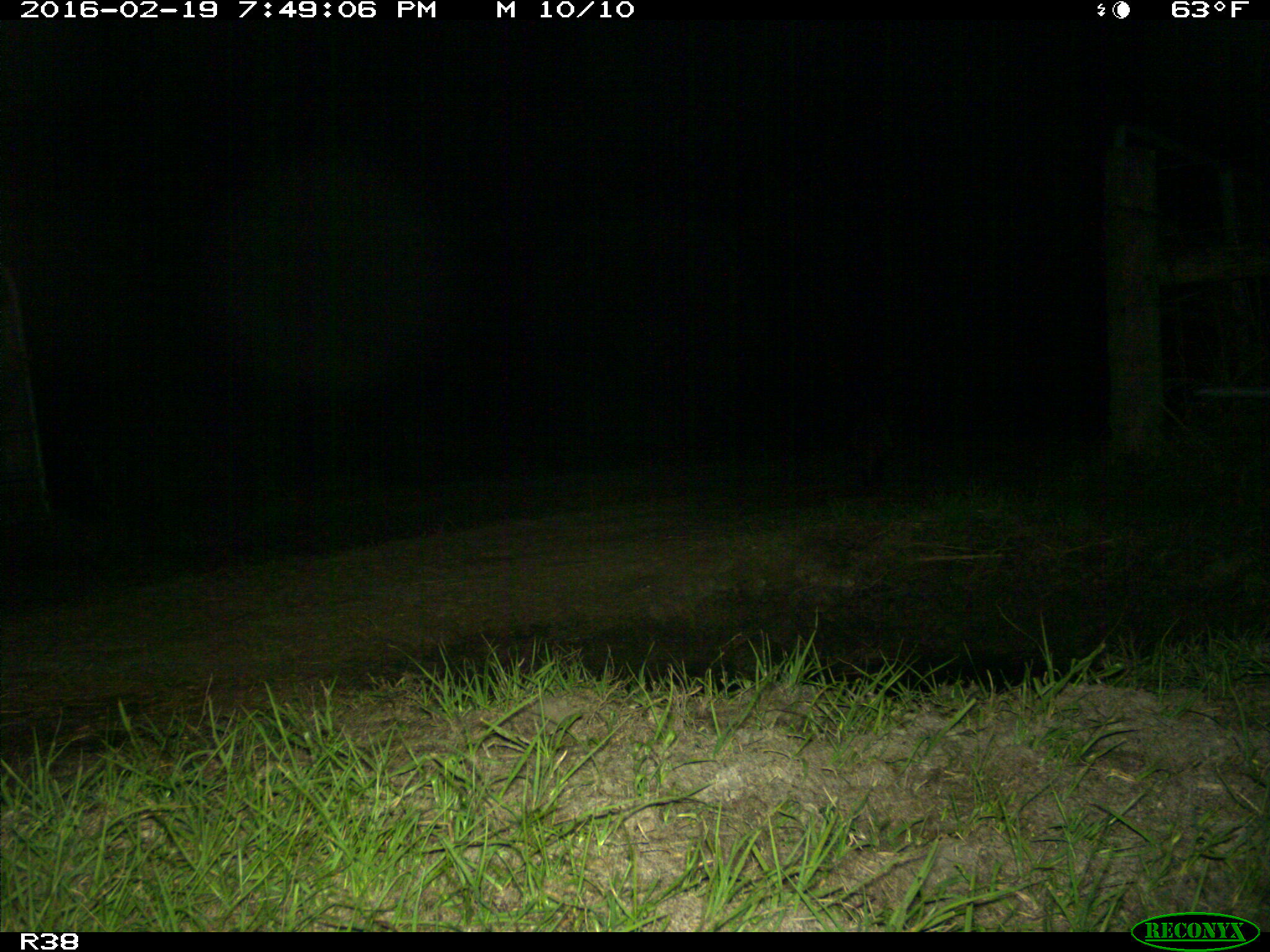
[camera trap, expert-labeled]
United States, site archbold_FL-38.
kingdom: Animalia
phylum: Chordata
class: Mammalia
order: Carnivora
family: Procyonidae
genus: Procyon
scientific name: Procyon lotor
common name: common raccoon